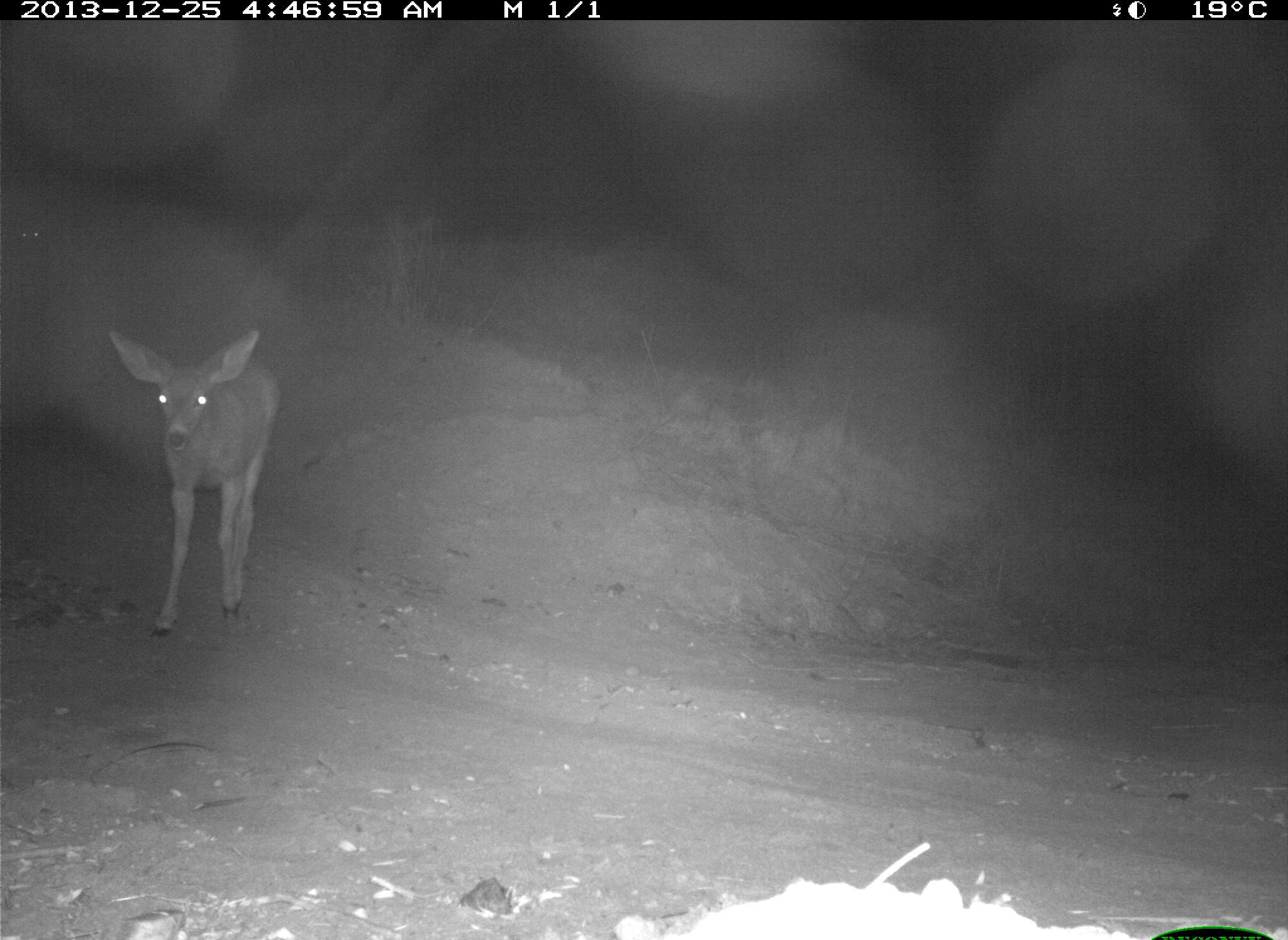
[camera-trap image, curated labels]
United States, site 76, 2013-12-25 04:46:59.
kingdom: Animalia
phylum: Chordata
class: Mammalia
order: Artiodactyla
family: Cervidae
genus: Odocoileus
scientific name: Odocoileus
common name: deer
Deer (Odocoileus).